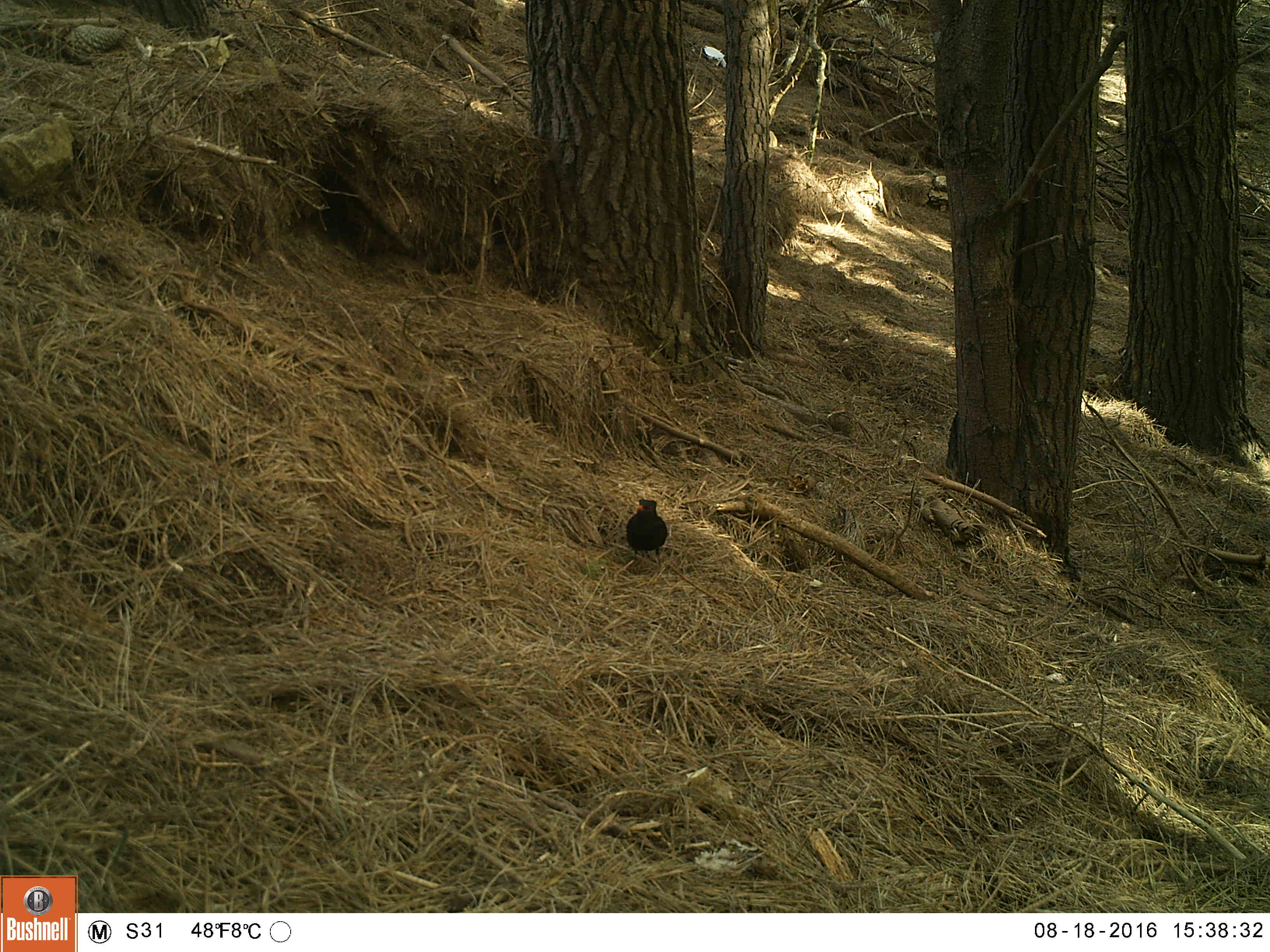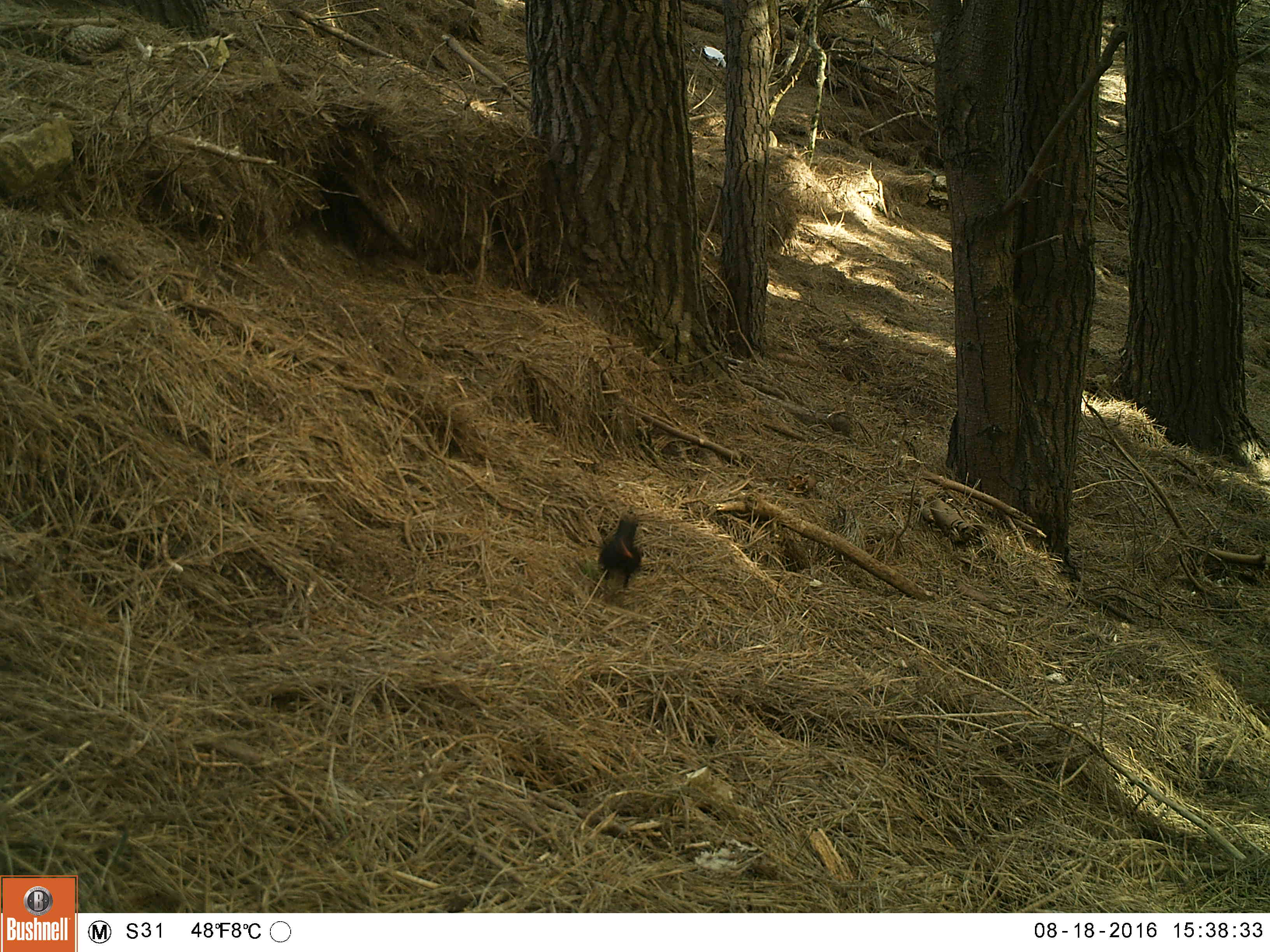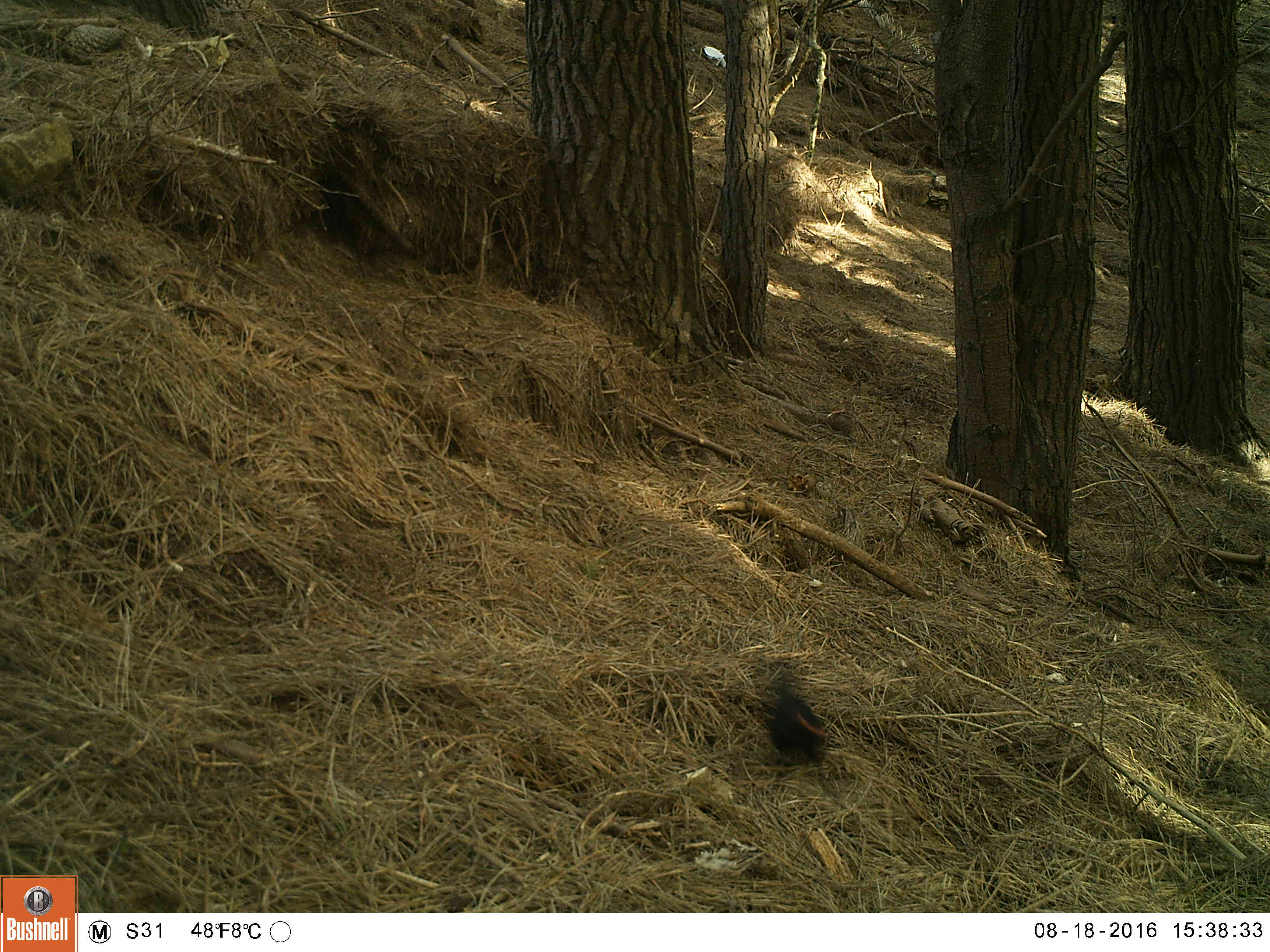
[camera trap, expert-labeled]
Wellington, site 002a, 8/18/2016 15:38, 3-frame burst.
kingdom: Animalia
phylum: Chordata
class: Aves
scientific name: Aves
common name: bird